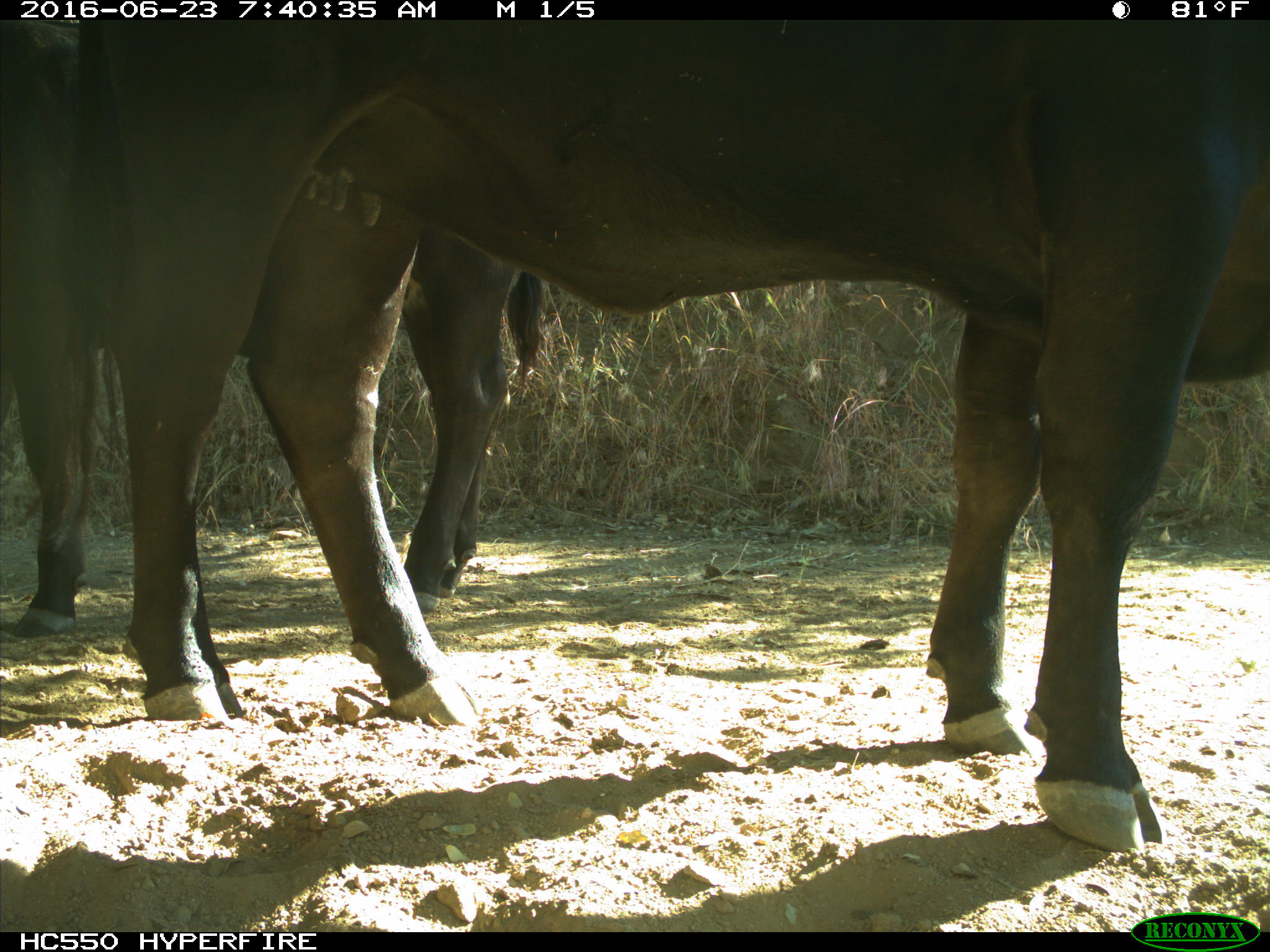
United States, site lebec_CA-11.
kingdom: Animalia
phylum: Chordata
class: Mammalia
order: Artiodactyla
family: Bovidae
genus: Bos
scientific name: Bos taurus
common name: domestic cow